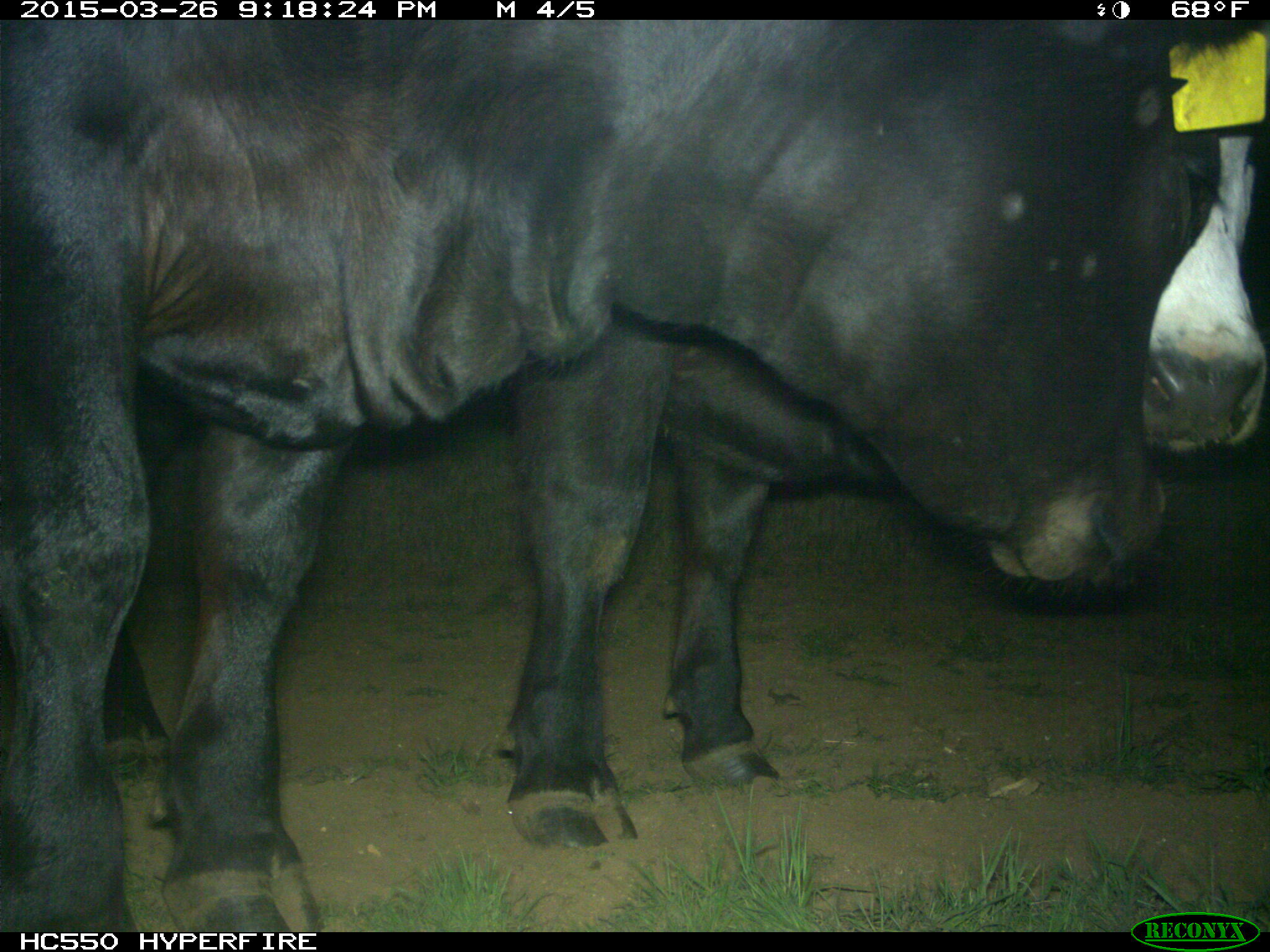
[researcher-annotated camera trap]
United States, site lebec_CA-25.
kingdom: Animalia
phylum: Chordata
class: Mammalia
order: Artiodactyla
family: Bovidae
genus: Bos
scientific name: Bos taurus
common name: domestic cow